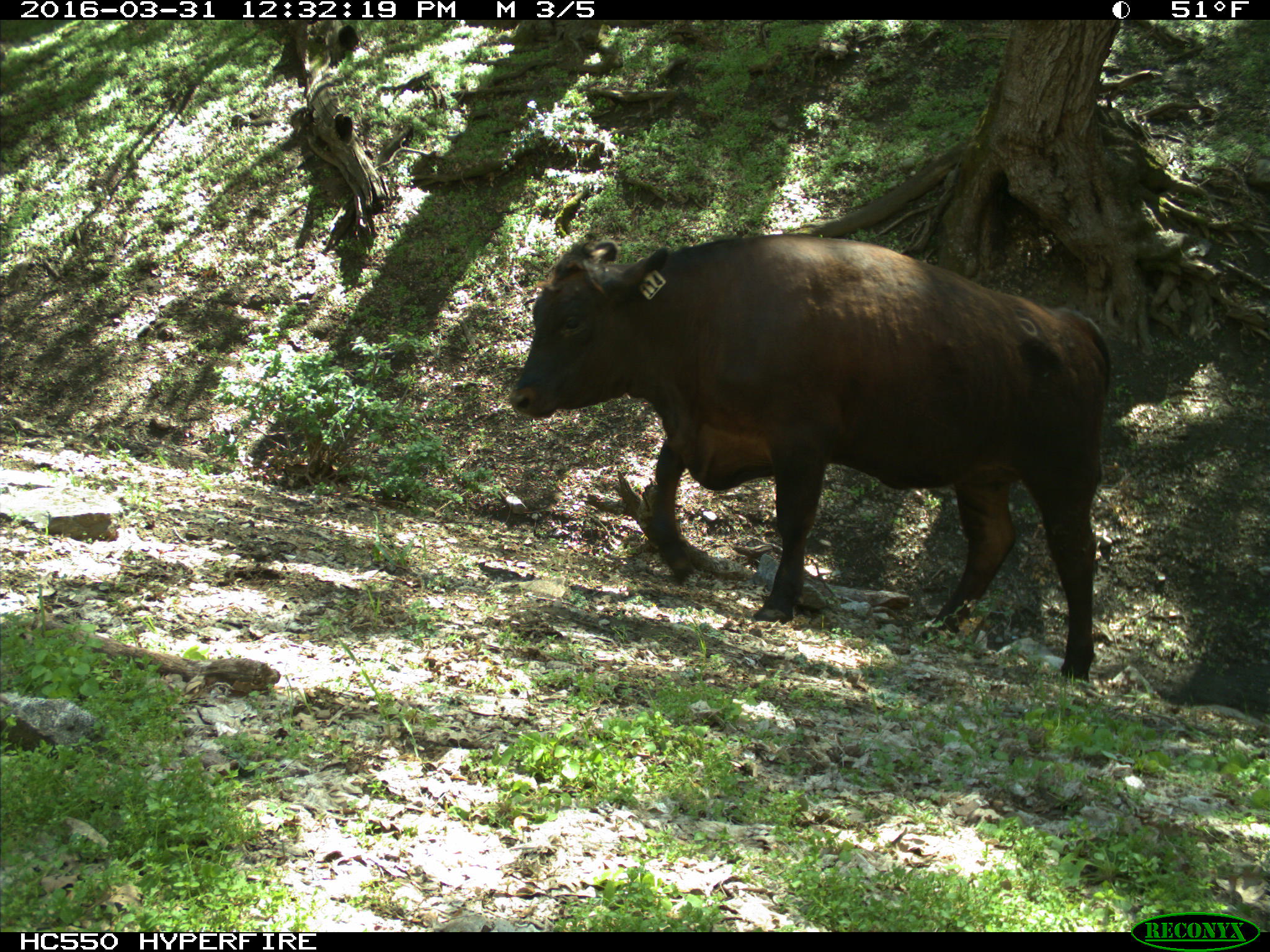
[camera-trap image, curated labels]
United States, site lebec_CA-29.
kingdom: Animalia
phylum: Chordata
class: Mammalia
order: Artiodactyla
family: Bovidae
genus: Bos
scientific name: Bos taurus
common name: domestic cow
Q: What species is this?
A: Bos taurus (domestic cow).